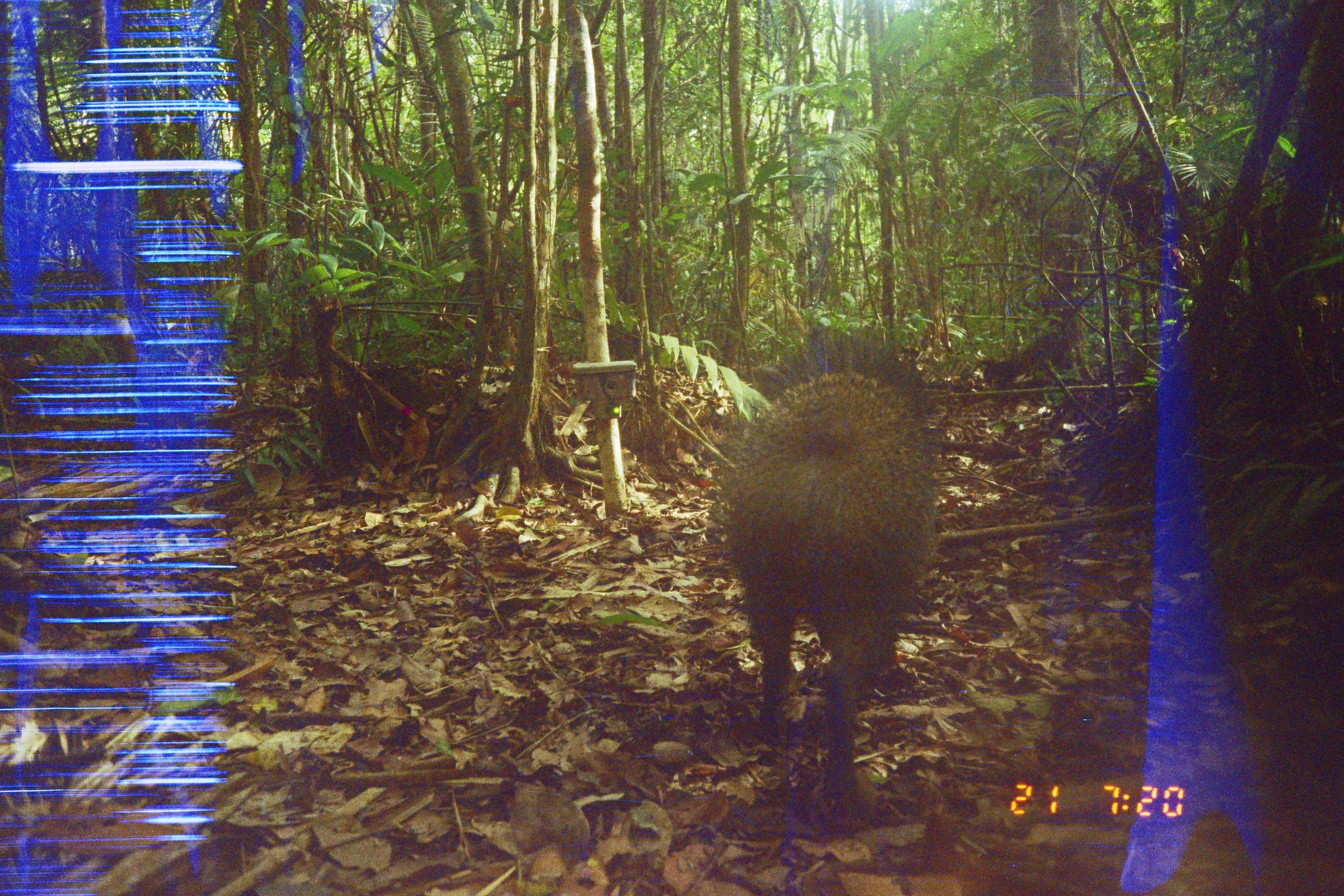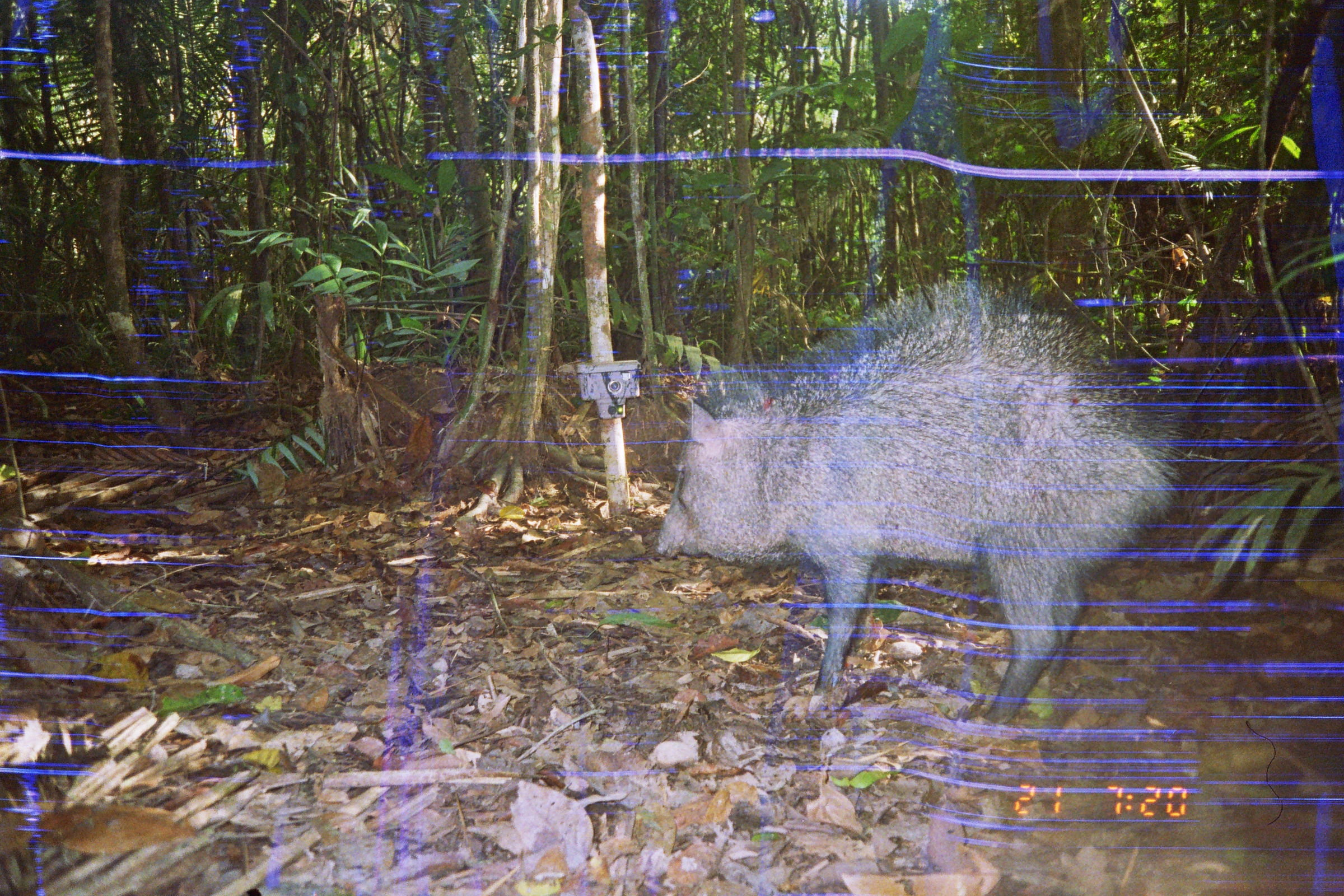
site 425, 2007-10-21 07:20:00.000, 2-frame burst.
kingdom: Animalia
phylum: Chordata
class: Mammalia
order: Artiodactyla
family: Tayassuidae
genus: Pecari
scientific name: Pecari tajacu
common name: collared peccary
Pecari tajacu (collared peccary).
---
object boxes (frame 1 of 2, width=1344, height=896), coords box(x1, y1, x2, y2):
pecari tajacu: box(719, 330, 941, 834)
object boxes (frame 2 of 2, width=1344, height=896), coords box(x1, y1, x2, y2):
pecari tajacu: box(652, 278, 1194, 725)